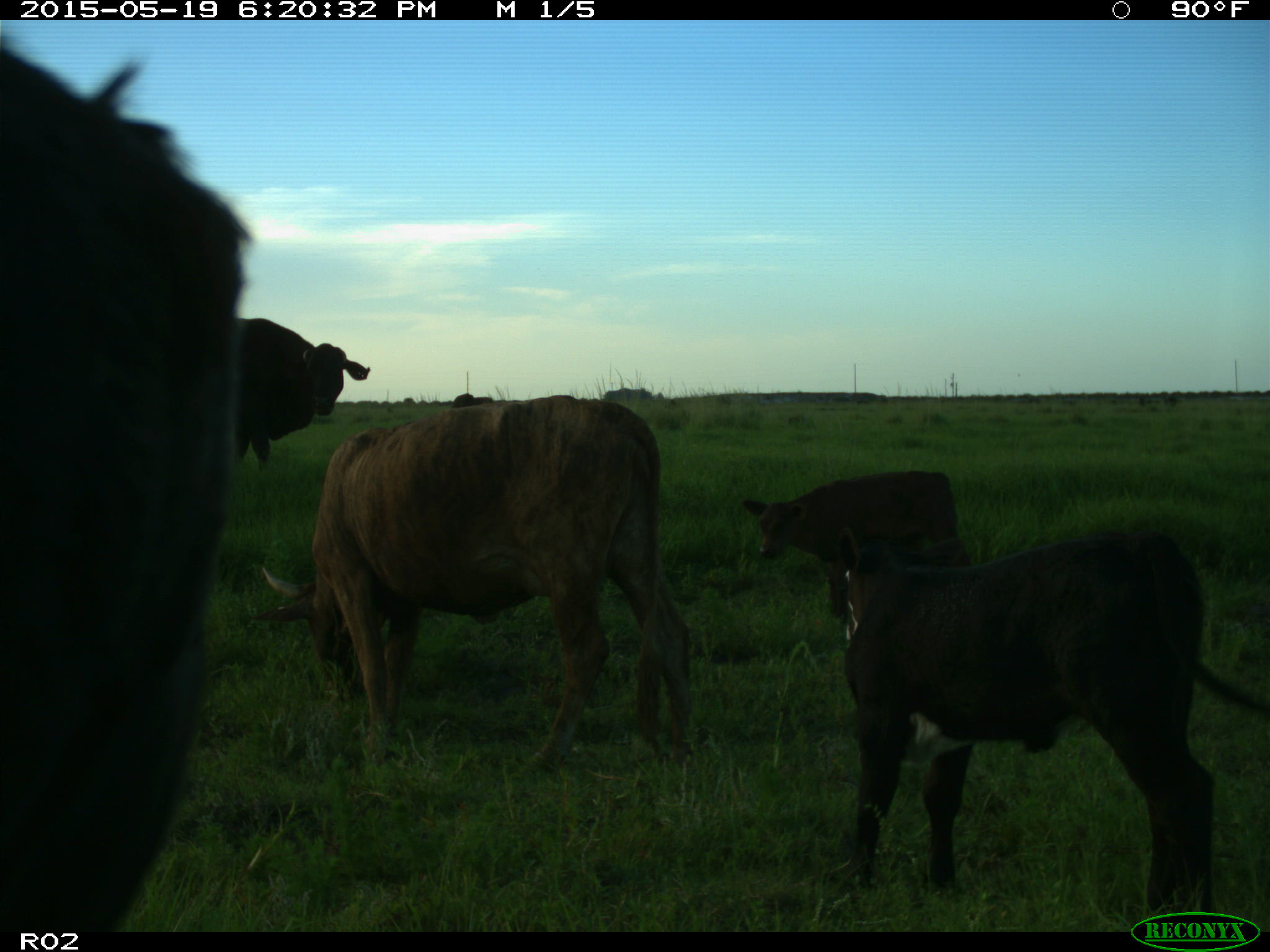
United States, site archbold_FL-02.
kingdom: Animalia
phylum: Chordata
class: Mammalia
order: Artiodactyla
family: Bovidae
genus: Bos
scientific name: Bos taurus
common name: domestic cow